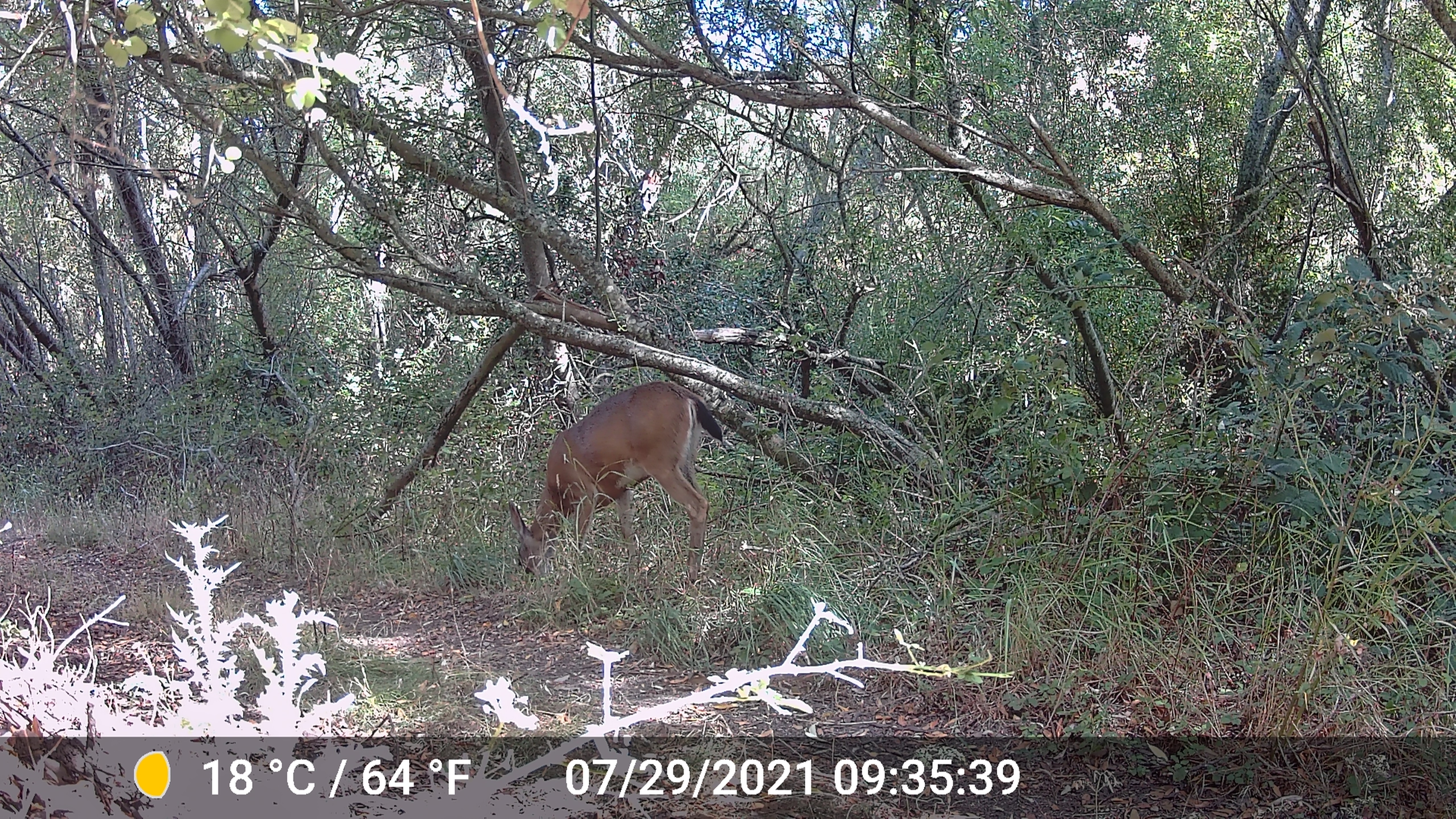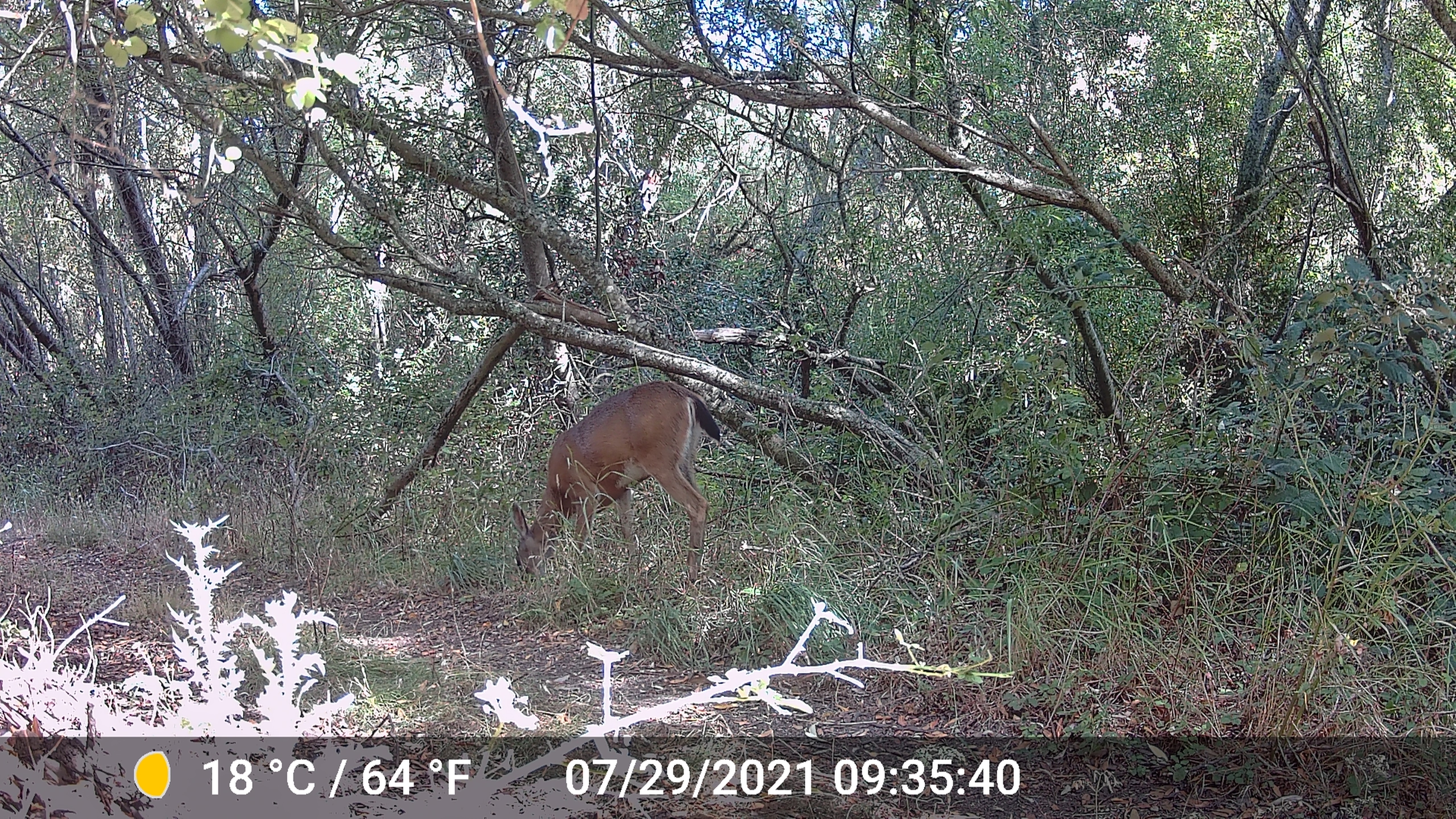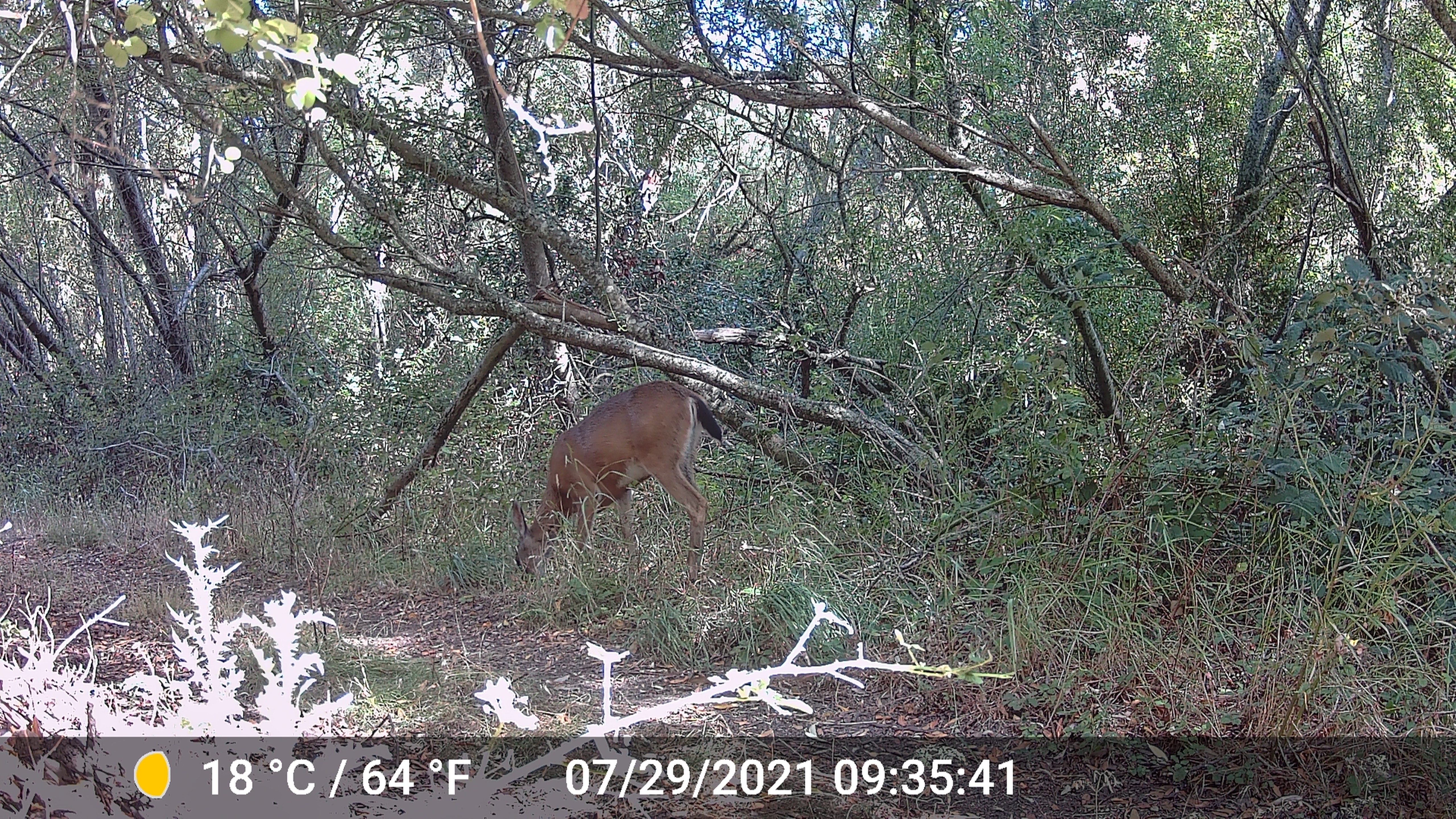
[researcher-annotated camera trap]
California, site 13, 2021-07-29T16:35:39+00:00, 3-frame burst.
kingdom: Animalia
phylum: Chordata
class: Mammalia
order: Artiodactyla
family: Cervidae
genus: Odocoileus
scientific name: Odocoileus hemionus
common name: mule deer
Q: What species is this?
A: Mule deer (Odocoileus hemionus).